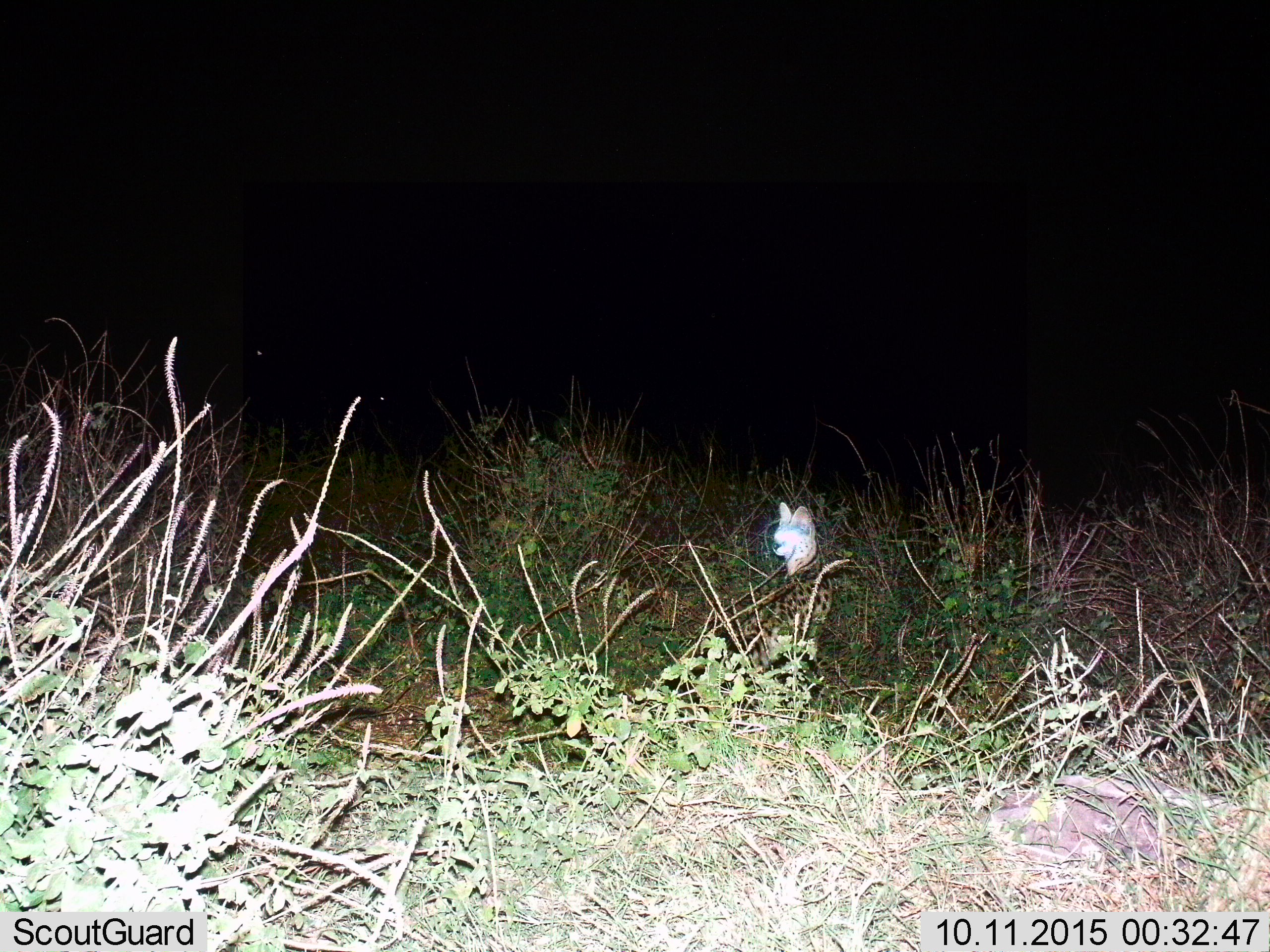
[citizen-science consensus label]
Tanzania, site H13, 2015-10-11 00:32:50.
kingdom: Animalia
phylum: Chordata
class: Mammalia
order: Carnivora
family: Felidae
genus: Leptailurus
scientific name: Leptailurus serval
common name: serval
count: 1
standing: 86%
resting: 14%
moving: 14%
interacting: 0%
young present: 0%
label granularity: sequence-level